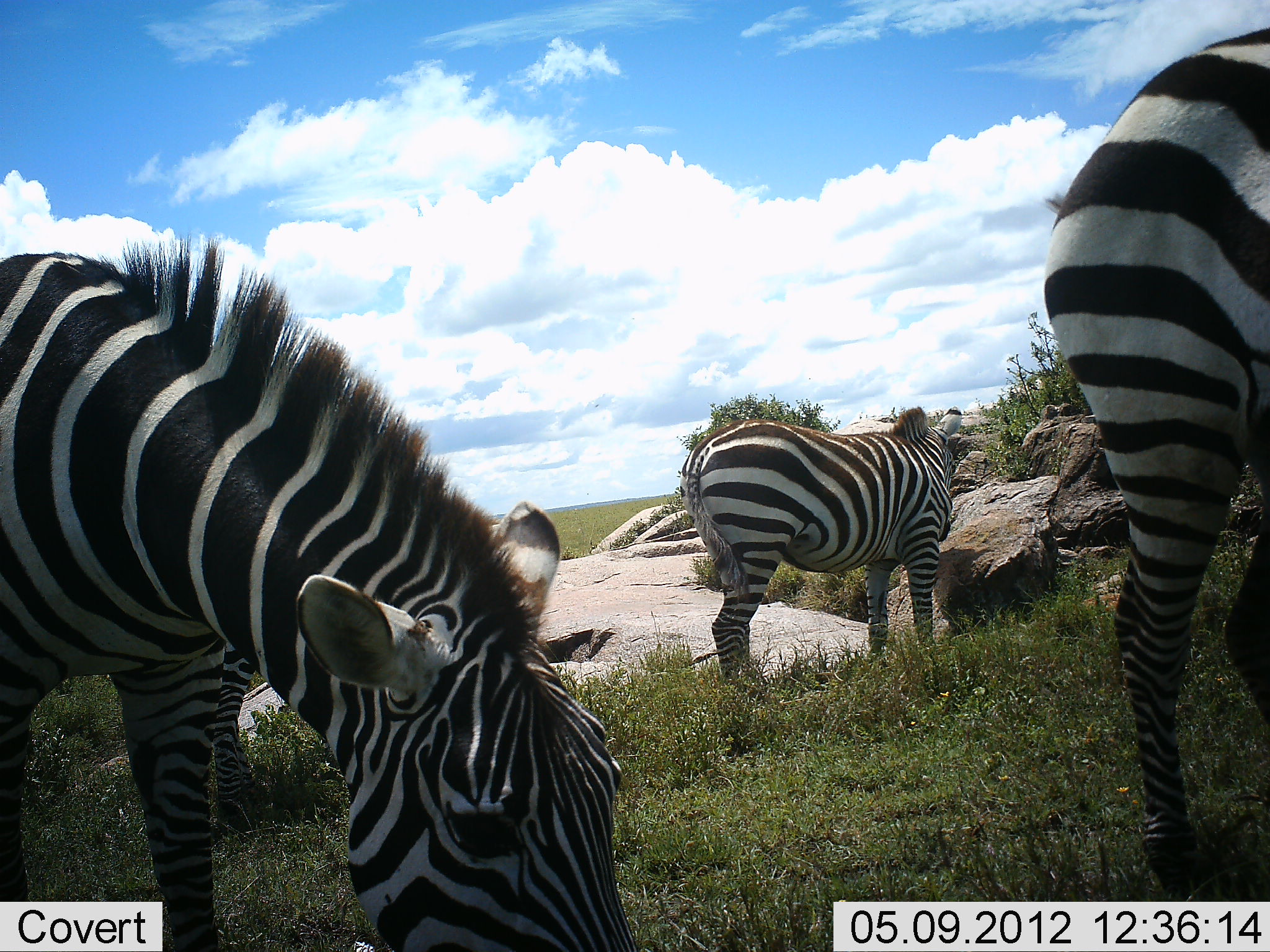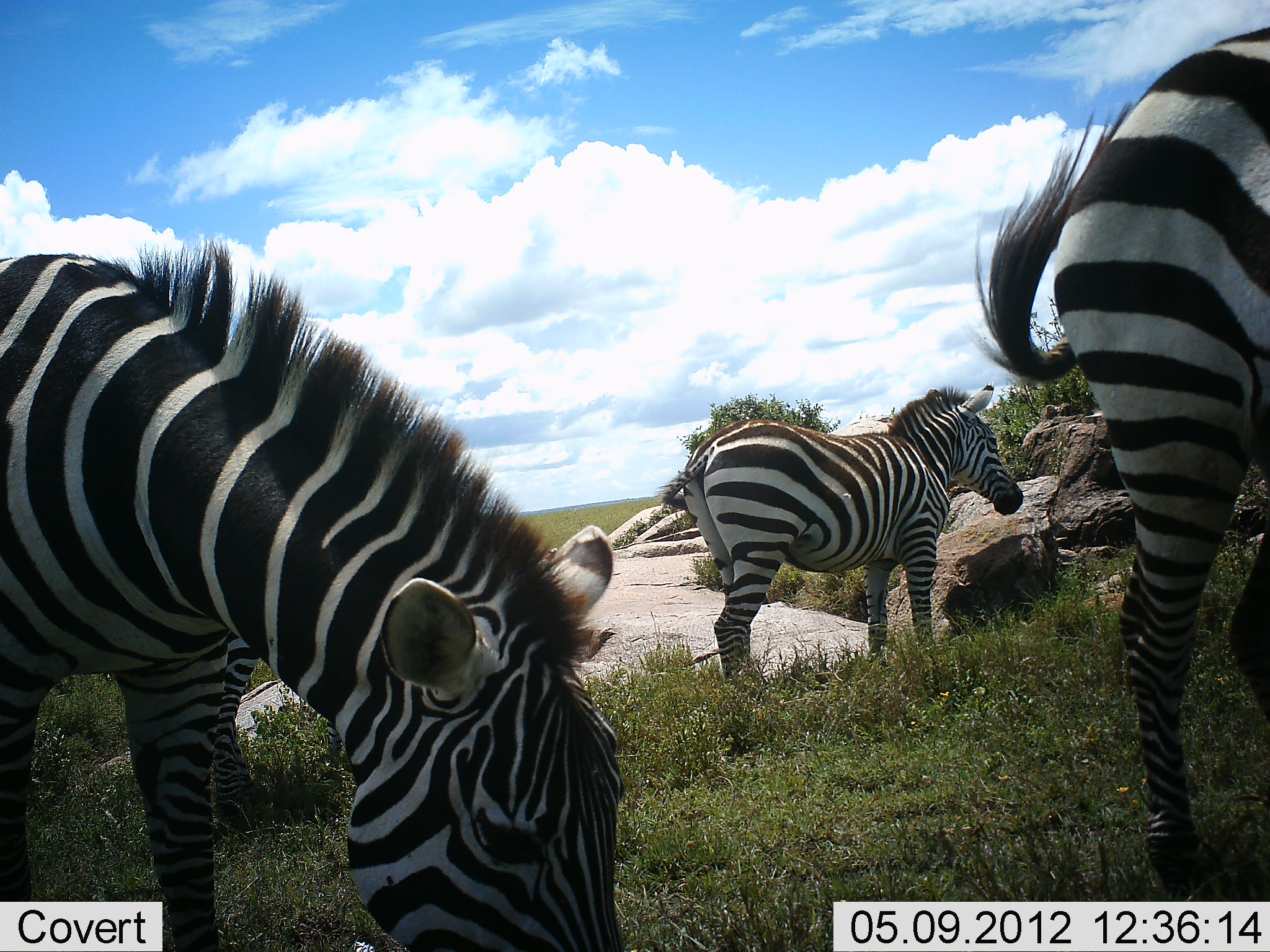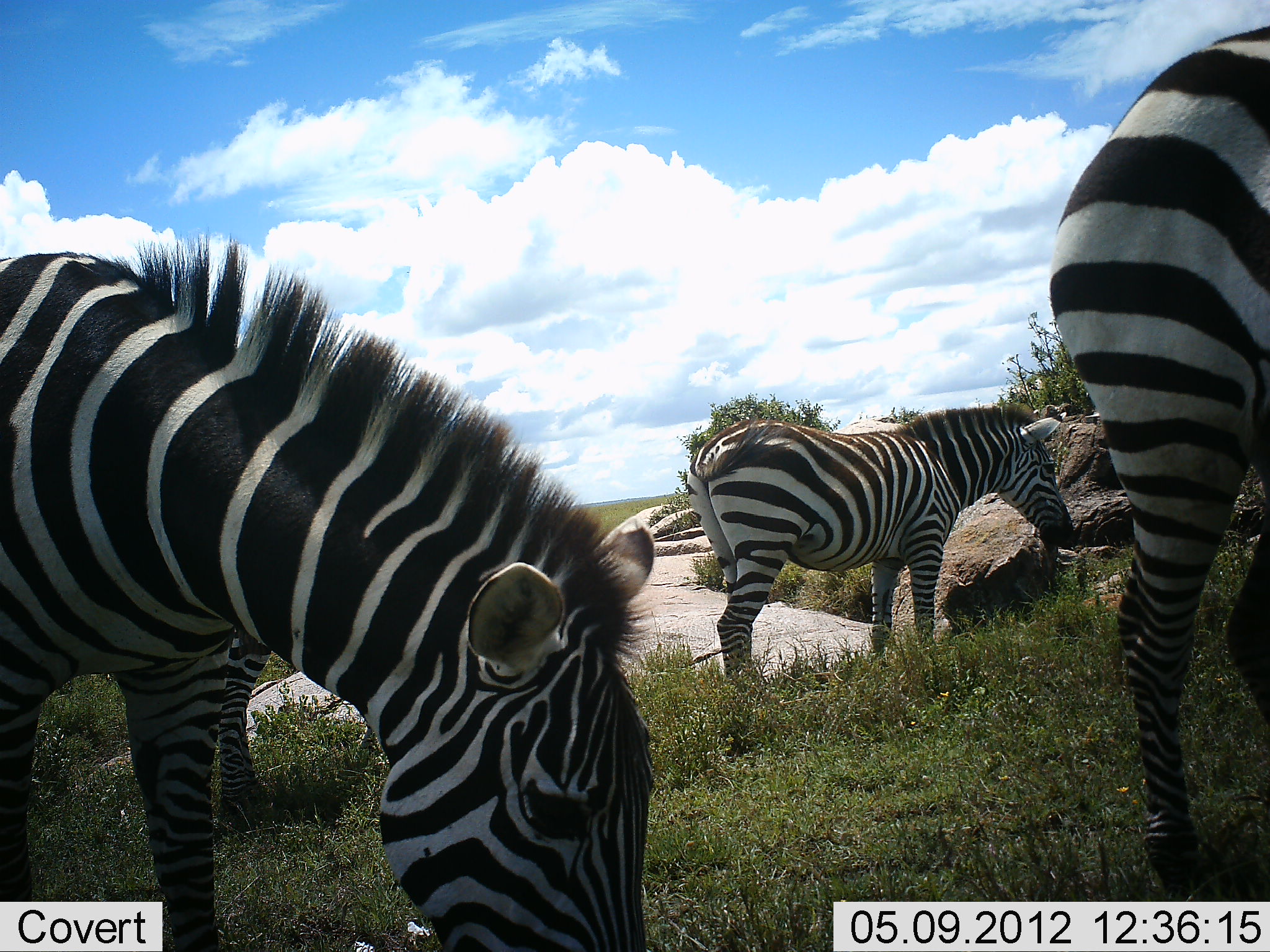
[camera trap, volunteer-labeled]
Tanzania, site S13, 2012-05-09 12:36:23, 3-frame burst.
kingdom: Animalia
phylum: Chordata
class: Mammalia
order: Perissodactyla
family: Equidae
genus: Equus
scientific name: Equus quagga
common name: plains zebra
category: zebra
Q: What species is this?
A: Zebra (plains zebra) (Equus quagga).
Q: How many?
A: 3.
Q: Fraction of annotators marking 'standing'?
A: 70%.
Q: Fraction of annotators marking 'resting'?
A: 0%.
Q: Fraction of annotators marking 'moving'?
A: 20%.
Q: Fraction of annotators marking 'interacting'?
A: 0%.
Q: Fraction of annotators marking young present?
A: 0%.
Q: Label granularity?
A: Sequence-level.